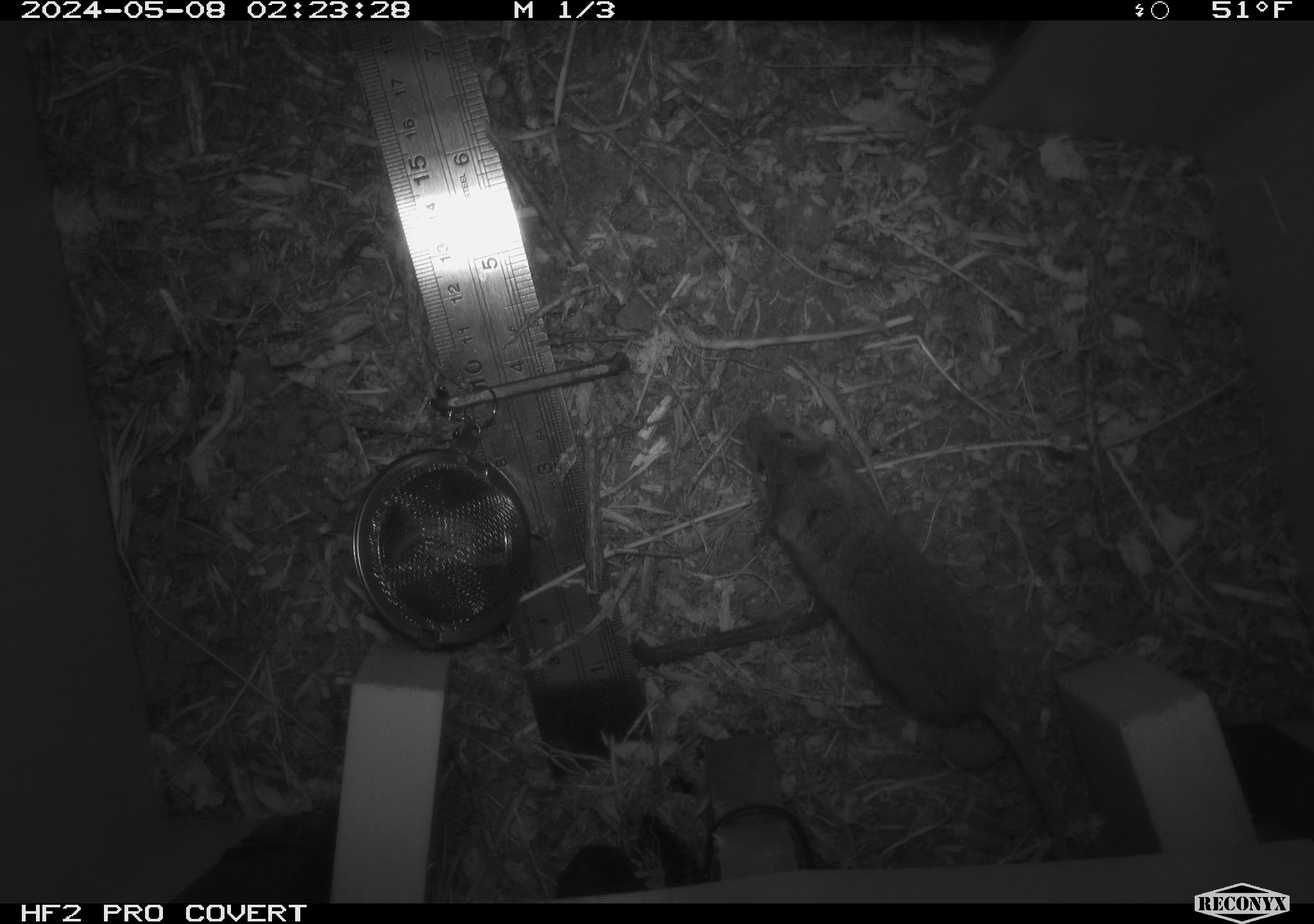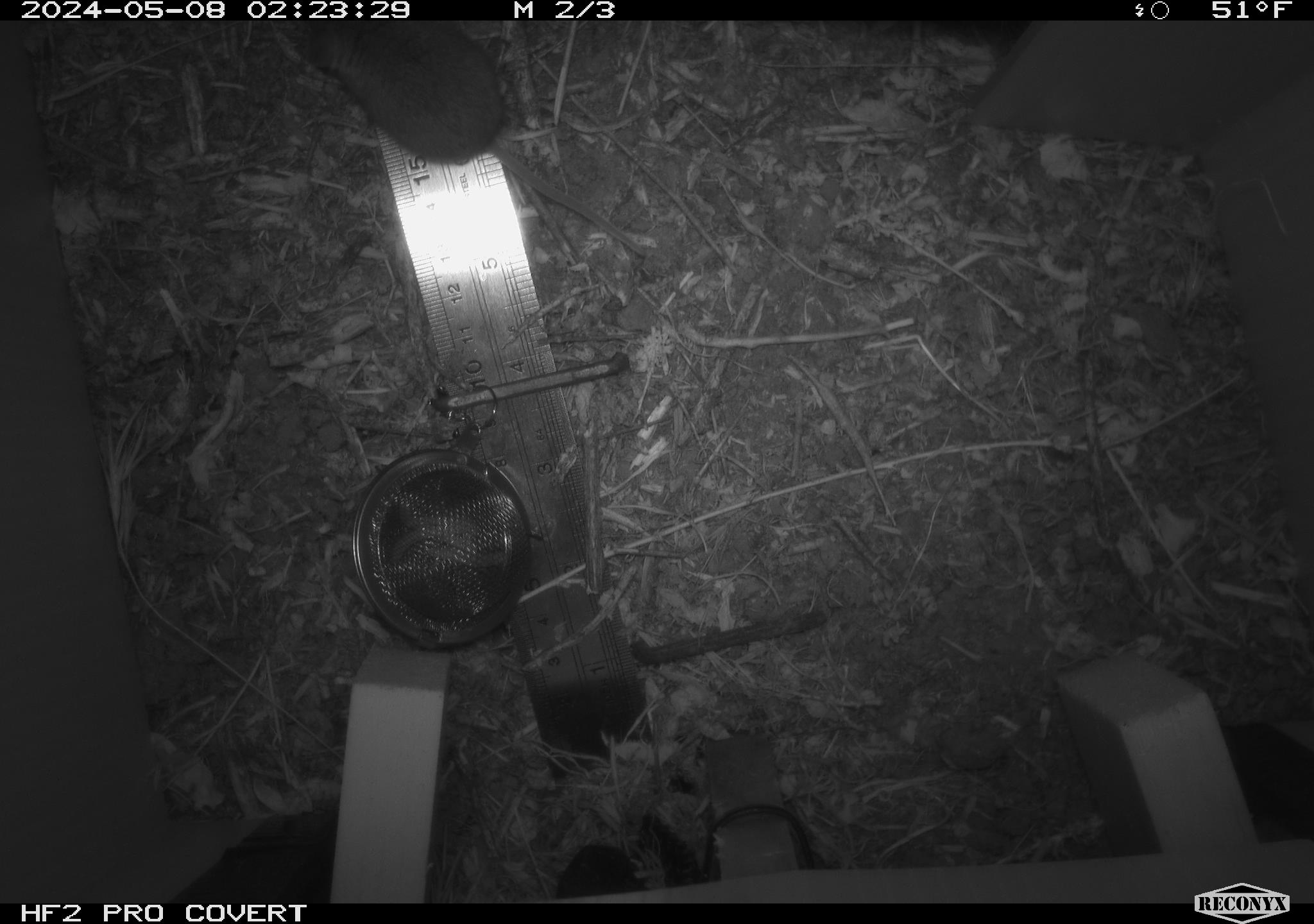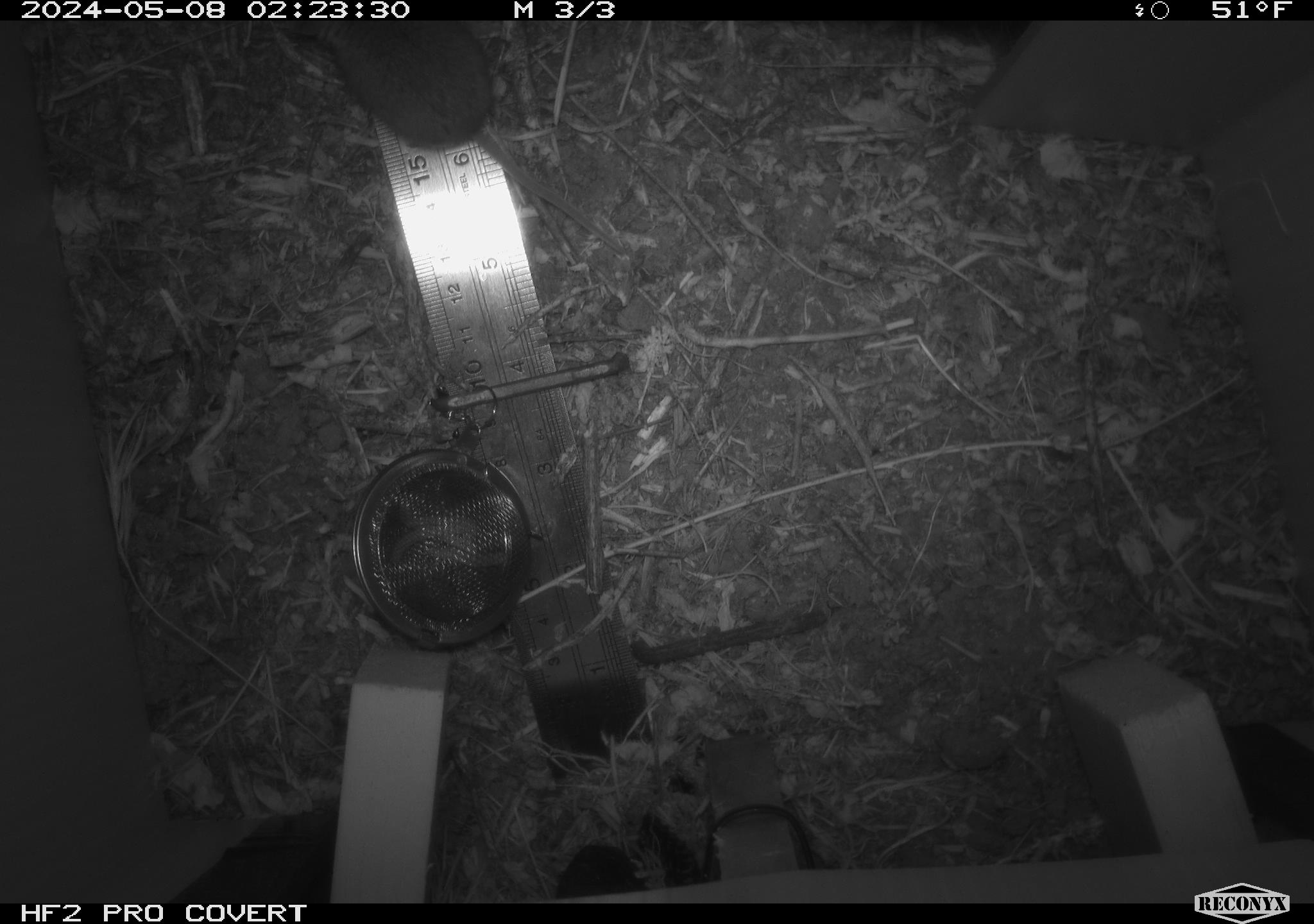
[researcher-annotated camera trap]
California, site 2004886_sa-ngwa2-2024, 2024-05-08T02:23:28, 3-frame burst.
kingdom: Animalia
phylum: Chordata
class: Mammalia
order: Rodentia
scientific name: Rodentia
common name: mouse species